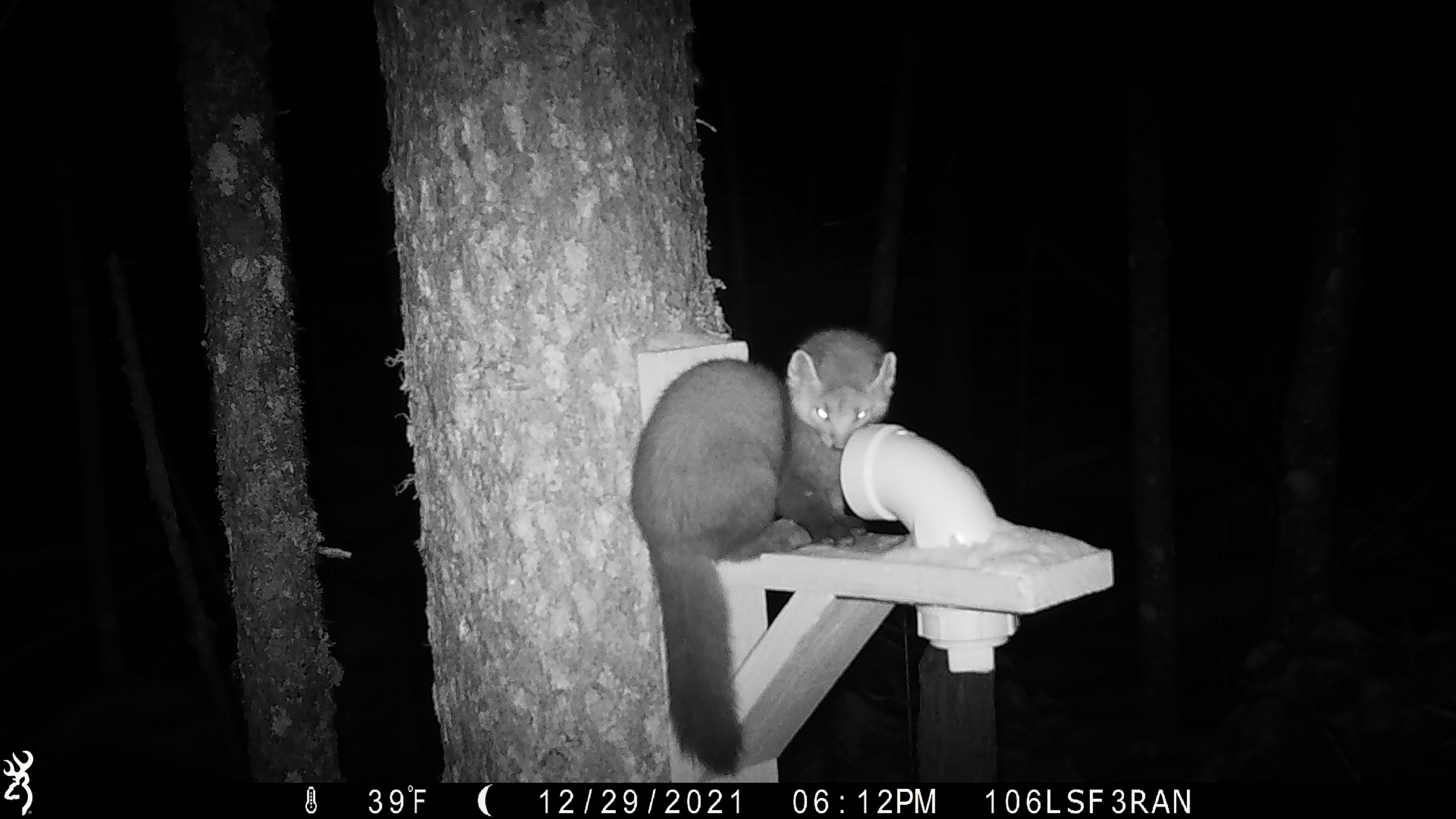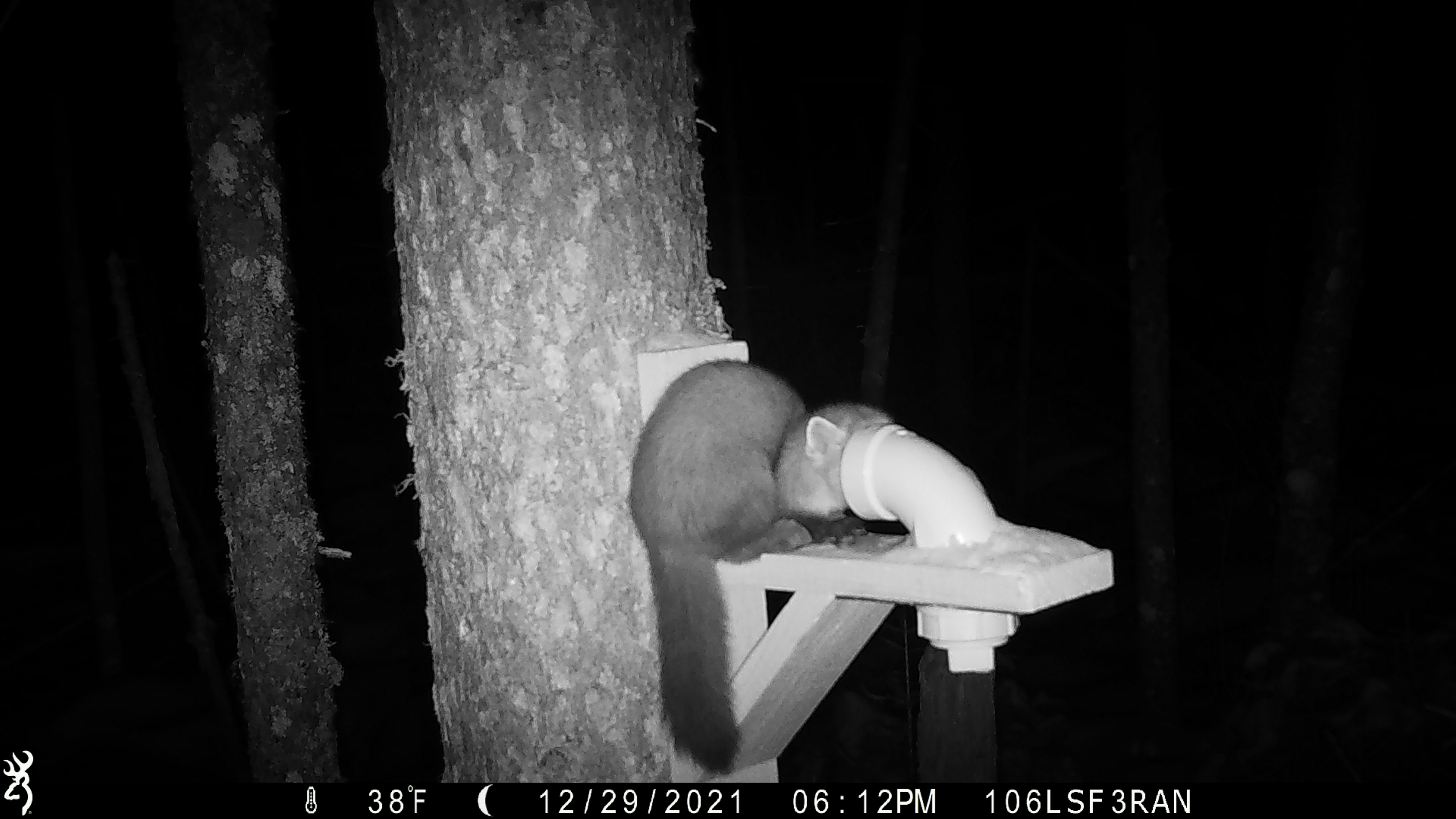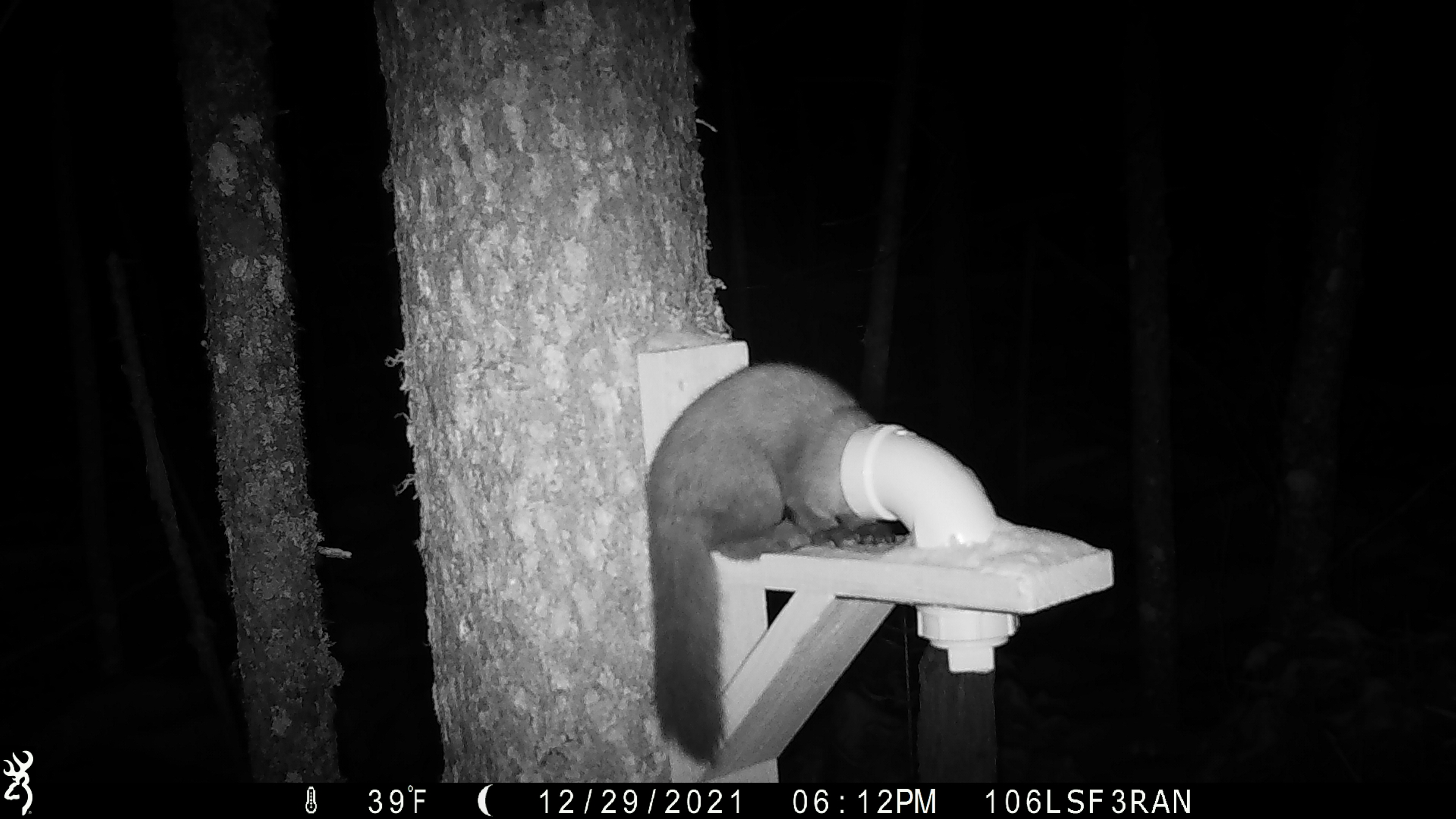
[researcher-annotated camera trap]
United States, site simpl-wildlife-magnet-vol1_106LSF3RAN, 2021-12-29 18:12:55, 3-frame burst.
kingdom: Animalia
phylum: Chordata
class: Mammalia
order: Carnivora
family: Mustelidae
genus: Martes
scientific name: Martes americana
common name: american marten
American marten (Martes americana).